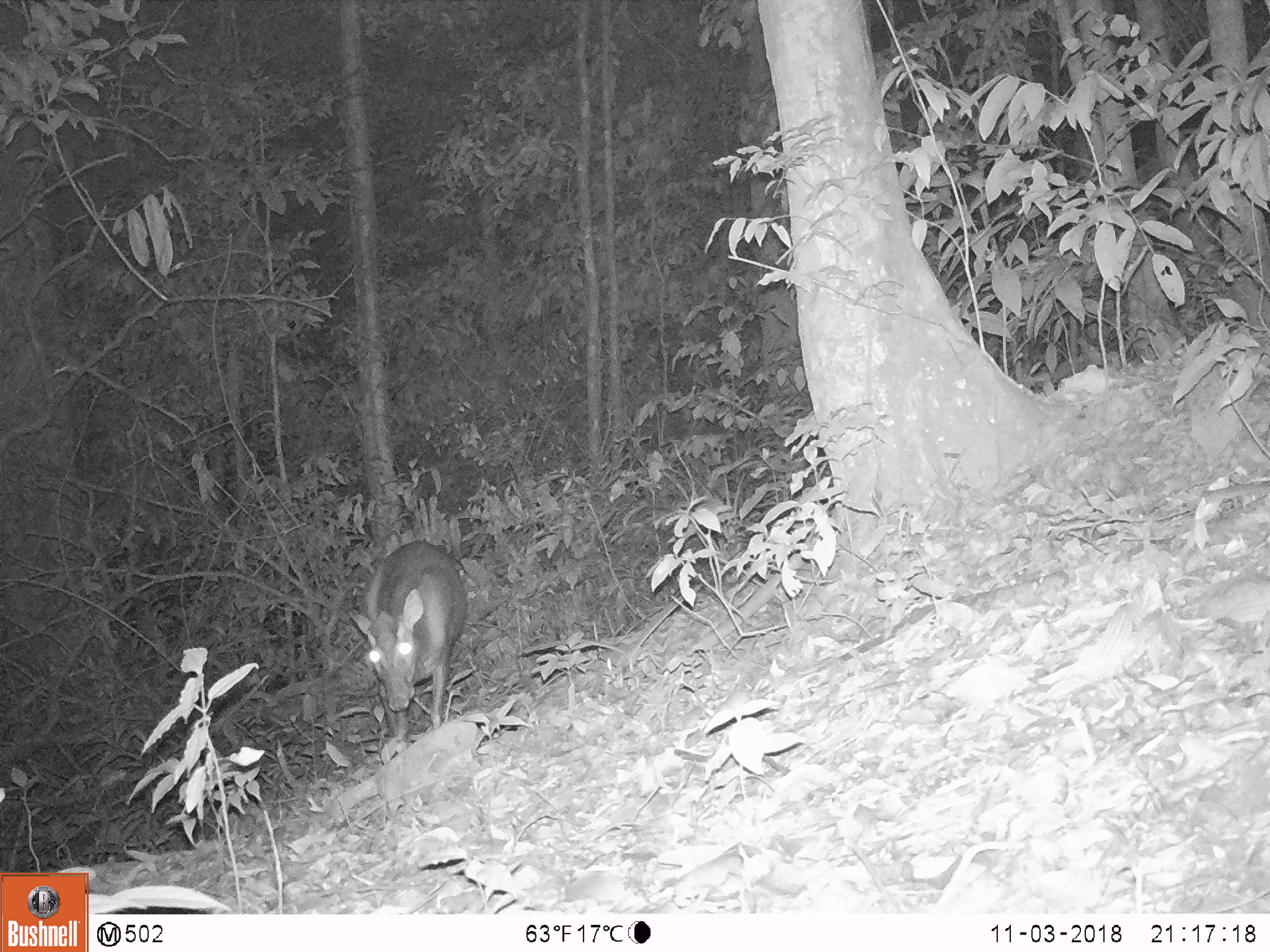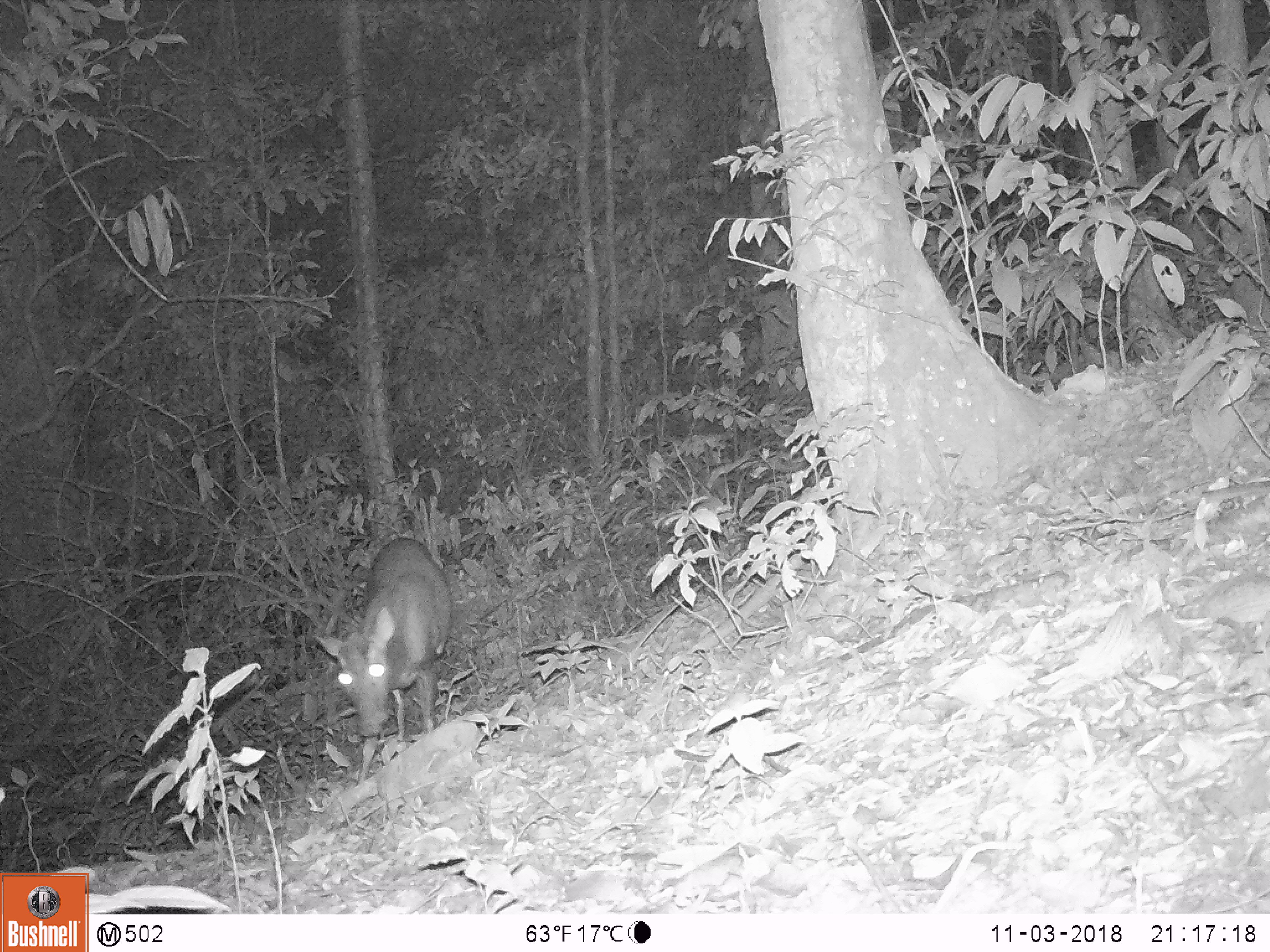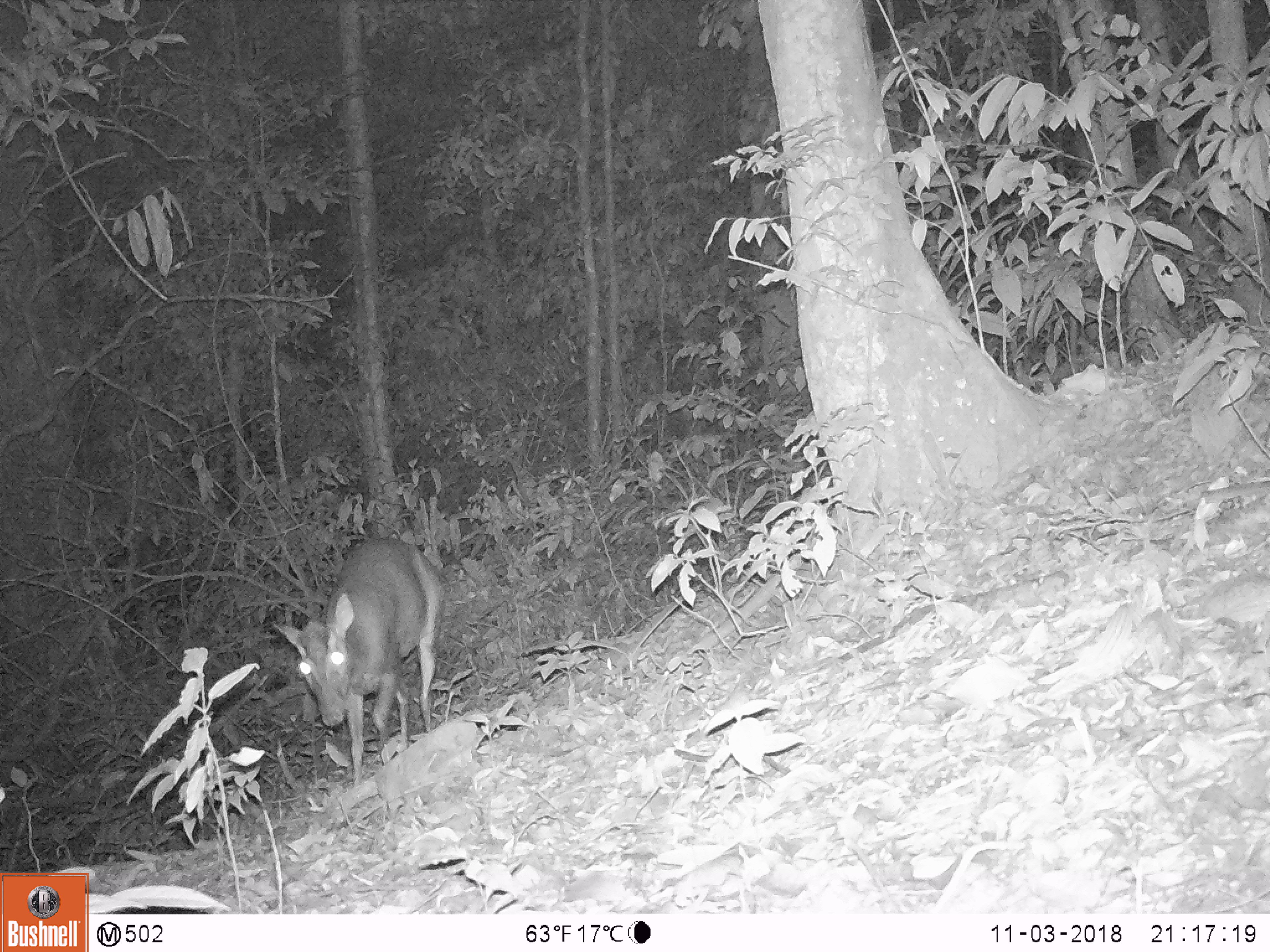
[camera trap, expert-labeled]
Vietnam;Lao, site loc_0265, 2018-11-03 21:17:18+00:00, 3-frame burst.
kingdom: Animalia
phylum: Chordata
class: Mammalia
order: Artiodactyla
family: Cervidae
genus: Muntiacus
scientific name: Muntiacus rooseveltorum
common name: roosevelt's muntjac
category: roosevelts muntjac group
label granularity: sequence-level